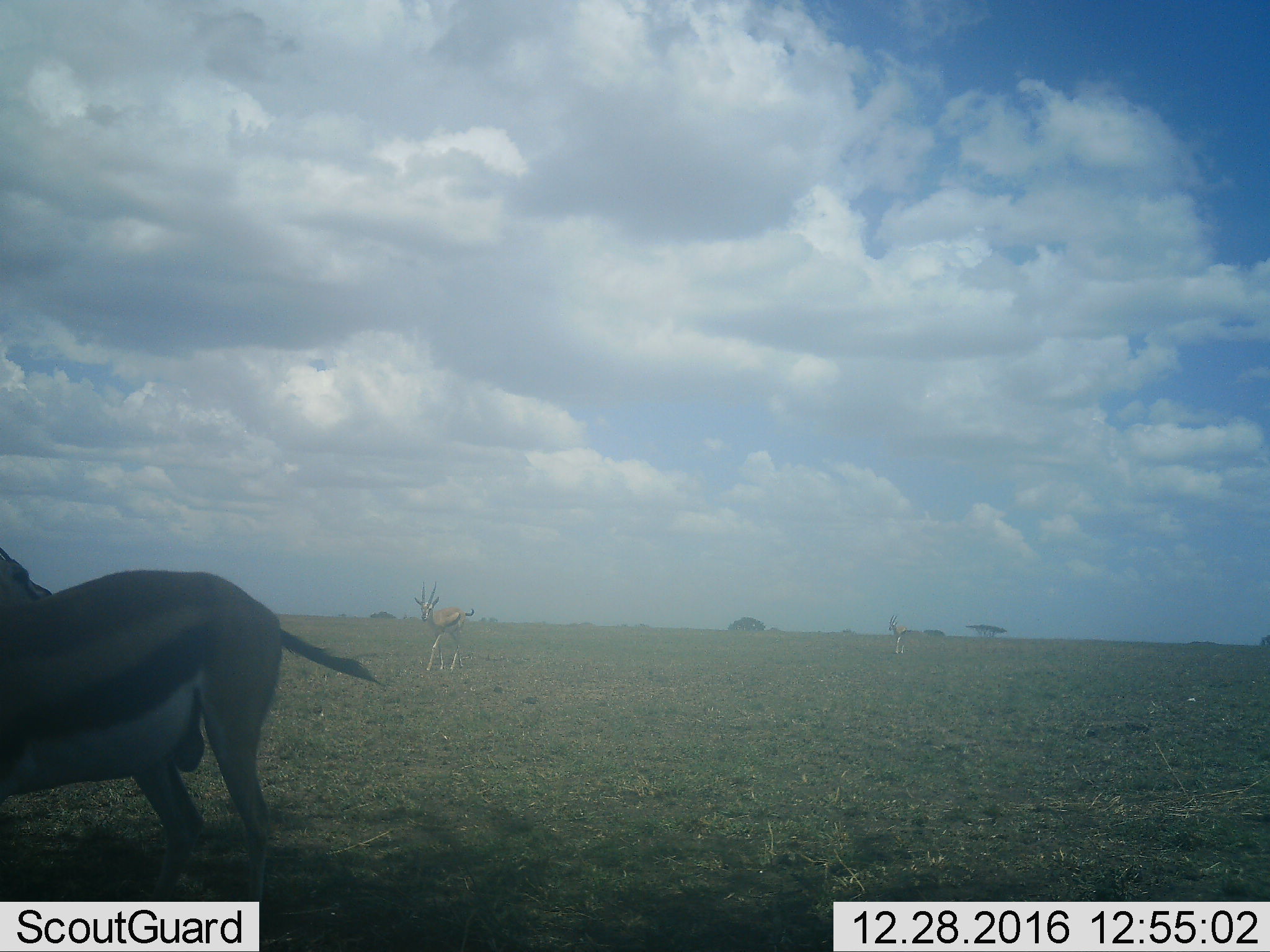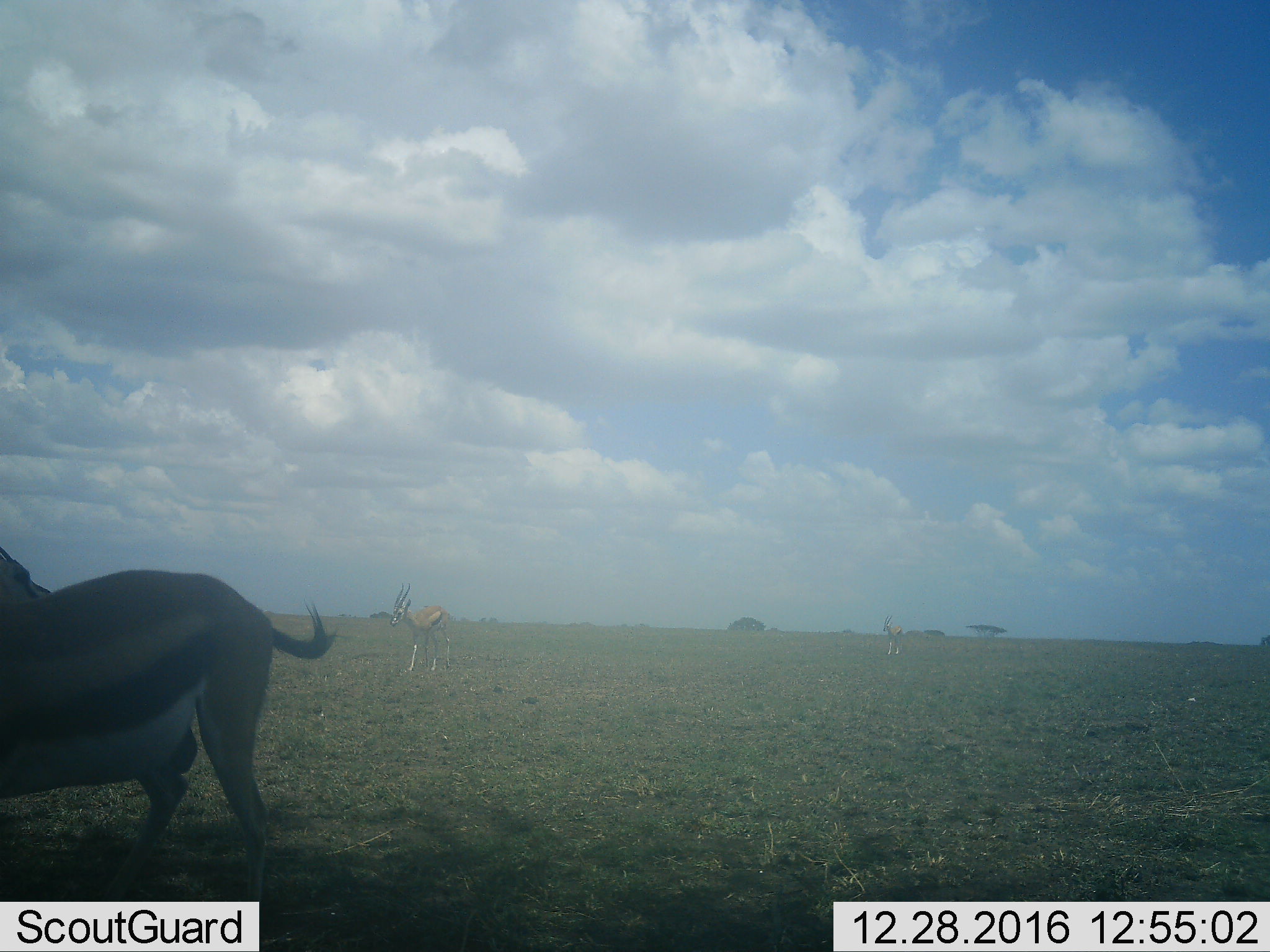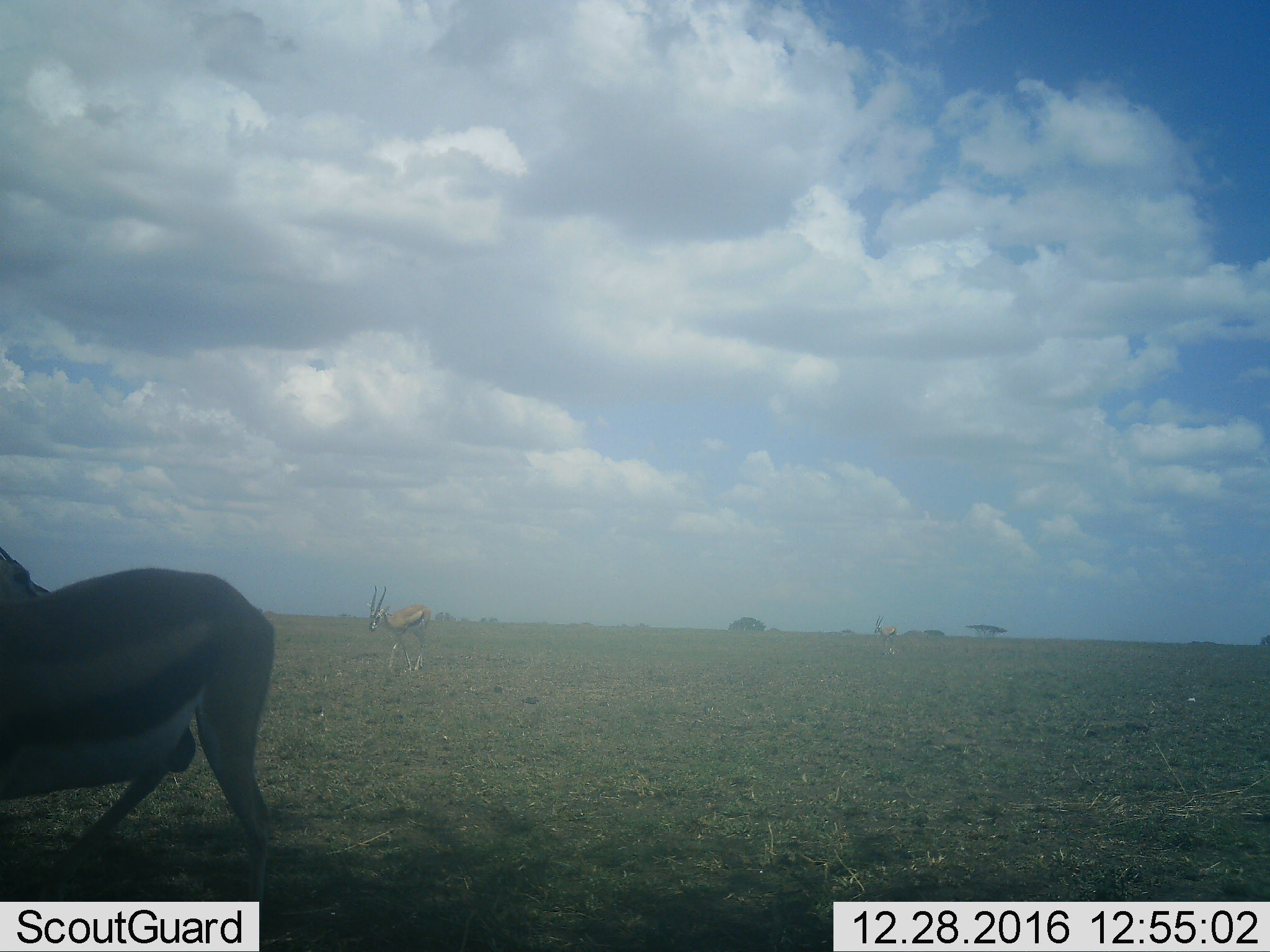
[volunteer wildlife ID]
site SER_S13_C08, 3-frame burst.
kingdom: Animalia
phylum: Chordata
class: Mammalia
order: Artiodactyla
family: Bovidae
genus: Eudorcas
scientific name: Eudorcas thomsonii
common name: thomson's gazelle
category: gazellethomsons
Gazellethomsons (thomson's gazelle) (Eudorcas thomsonii), count 4. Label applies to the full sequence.